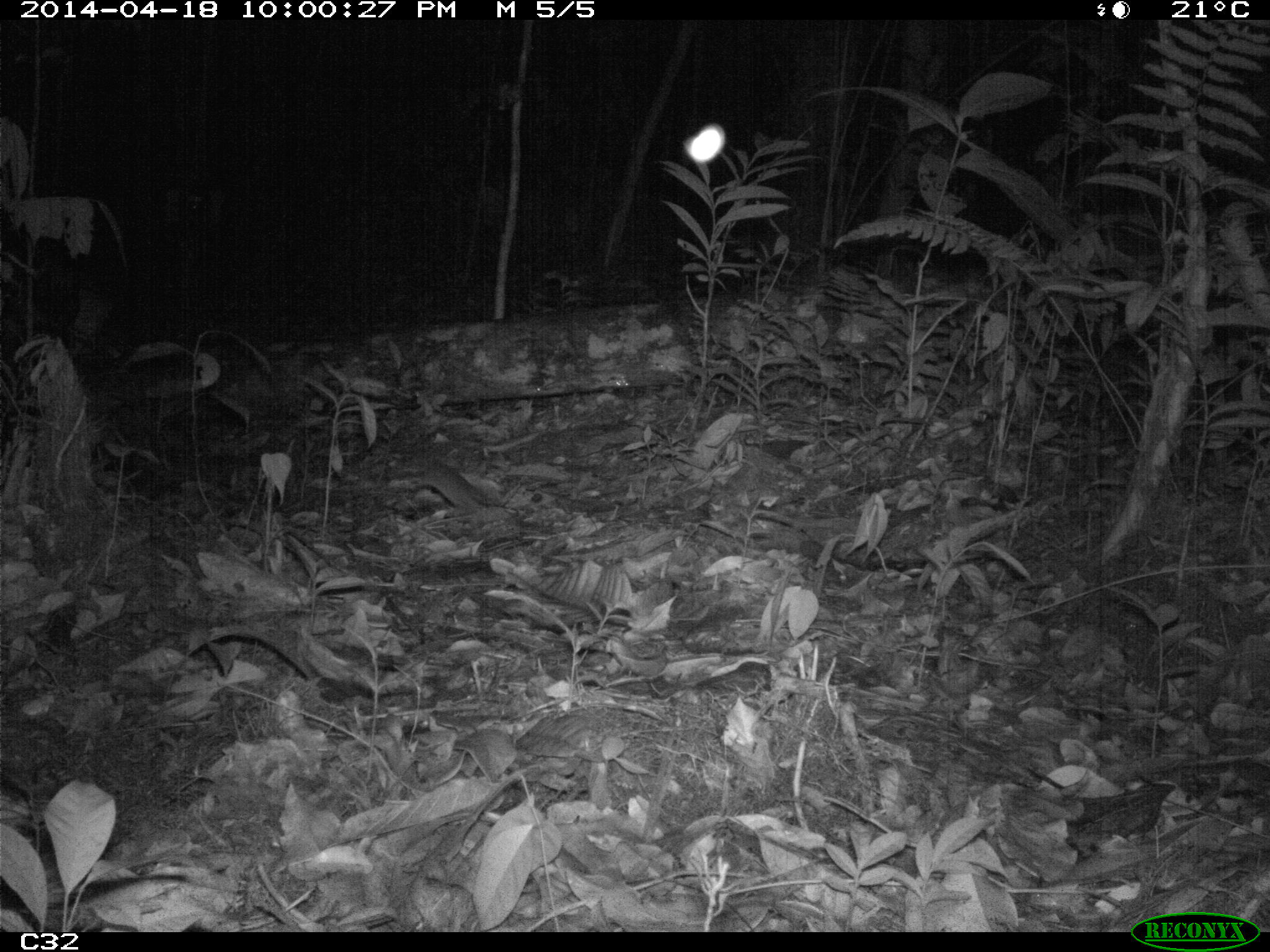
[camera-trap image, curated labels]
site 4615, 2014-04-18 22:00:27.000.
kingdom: Animalia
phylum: Chordata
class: Mammalia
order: Rodentia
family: Muridae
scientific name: Muridae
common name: mice, rats, and gerbils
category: unknown mouse or rat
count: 1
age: adult